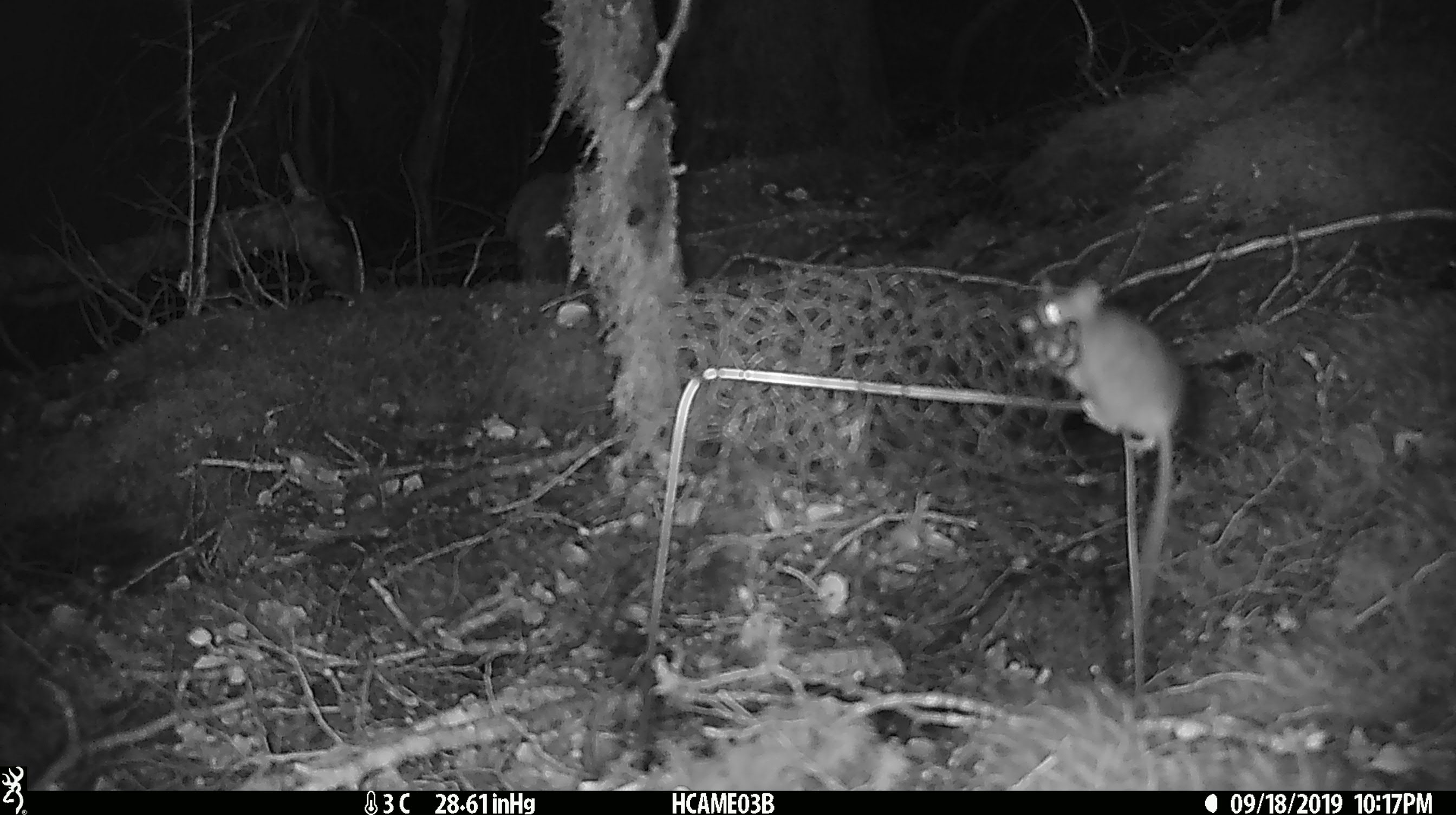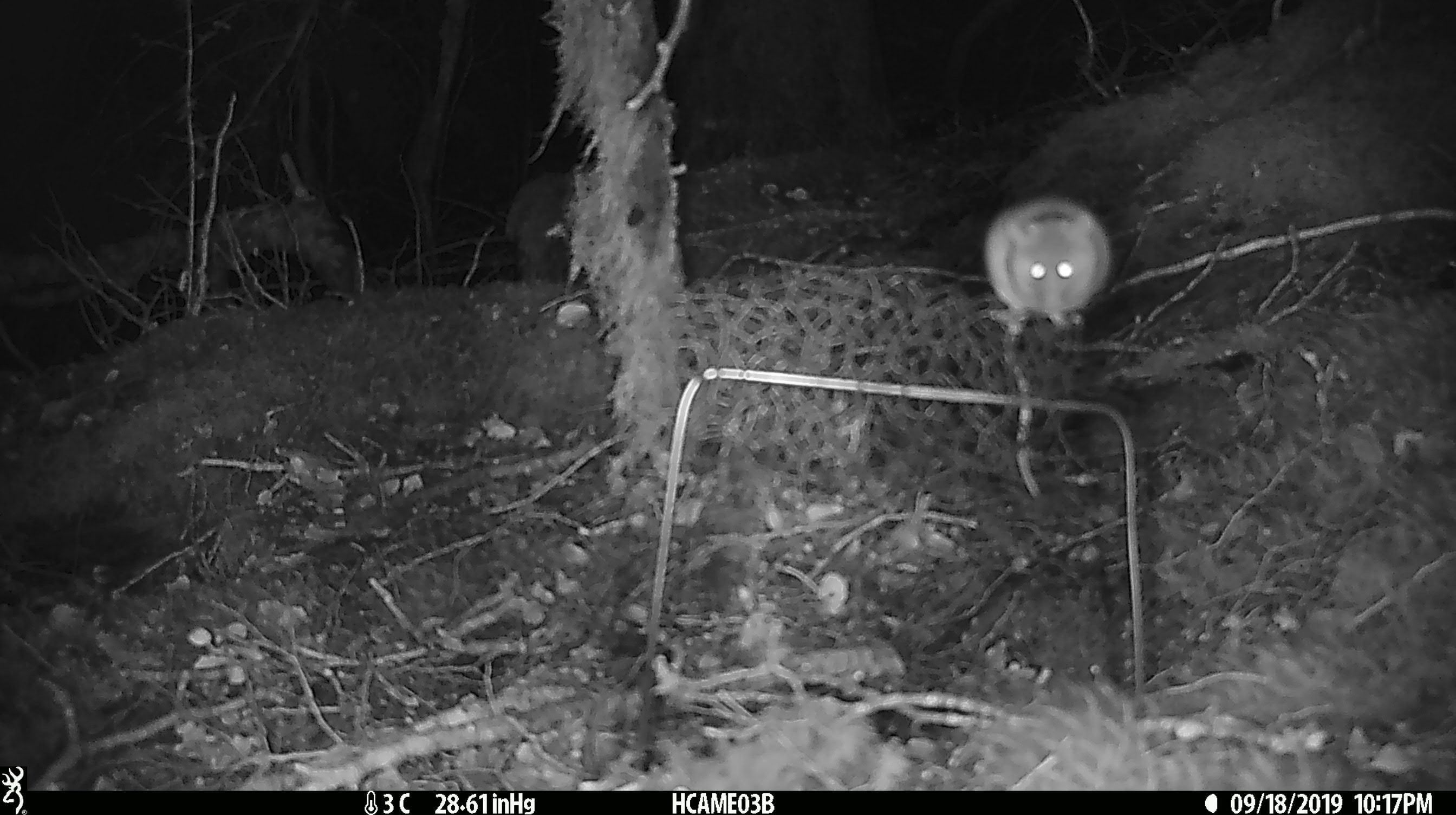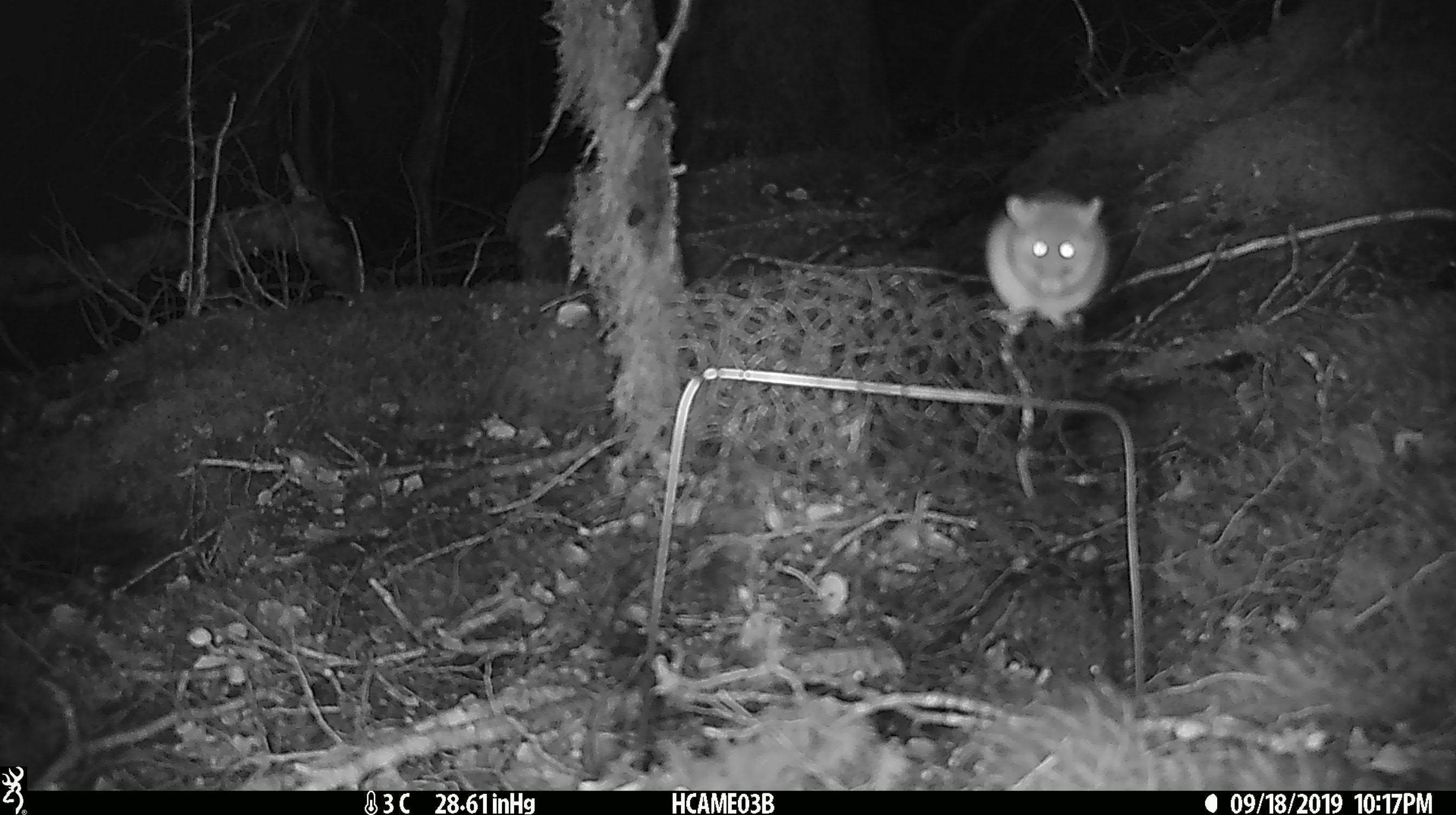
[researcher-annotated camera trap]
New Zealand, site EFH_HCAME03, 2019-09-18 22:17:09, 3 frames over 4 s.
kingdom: Animalia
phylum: Chordata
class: Mammalia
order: Rodentia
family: Muridae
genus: Mus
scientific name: Mus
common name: mouse